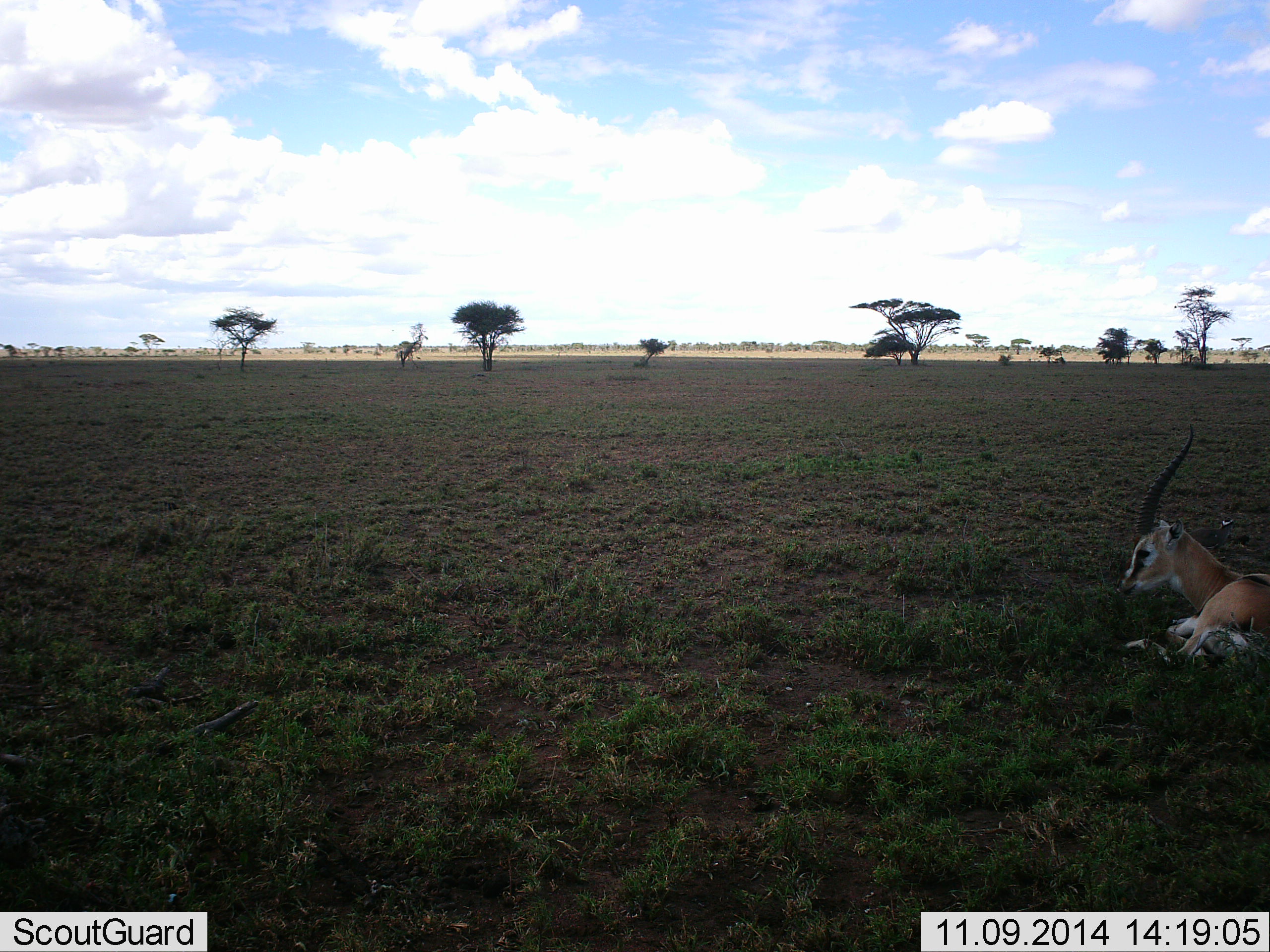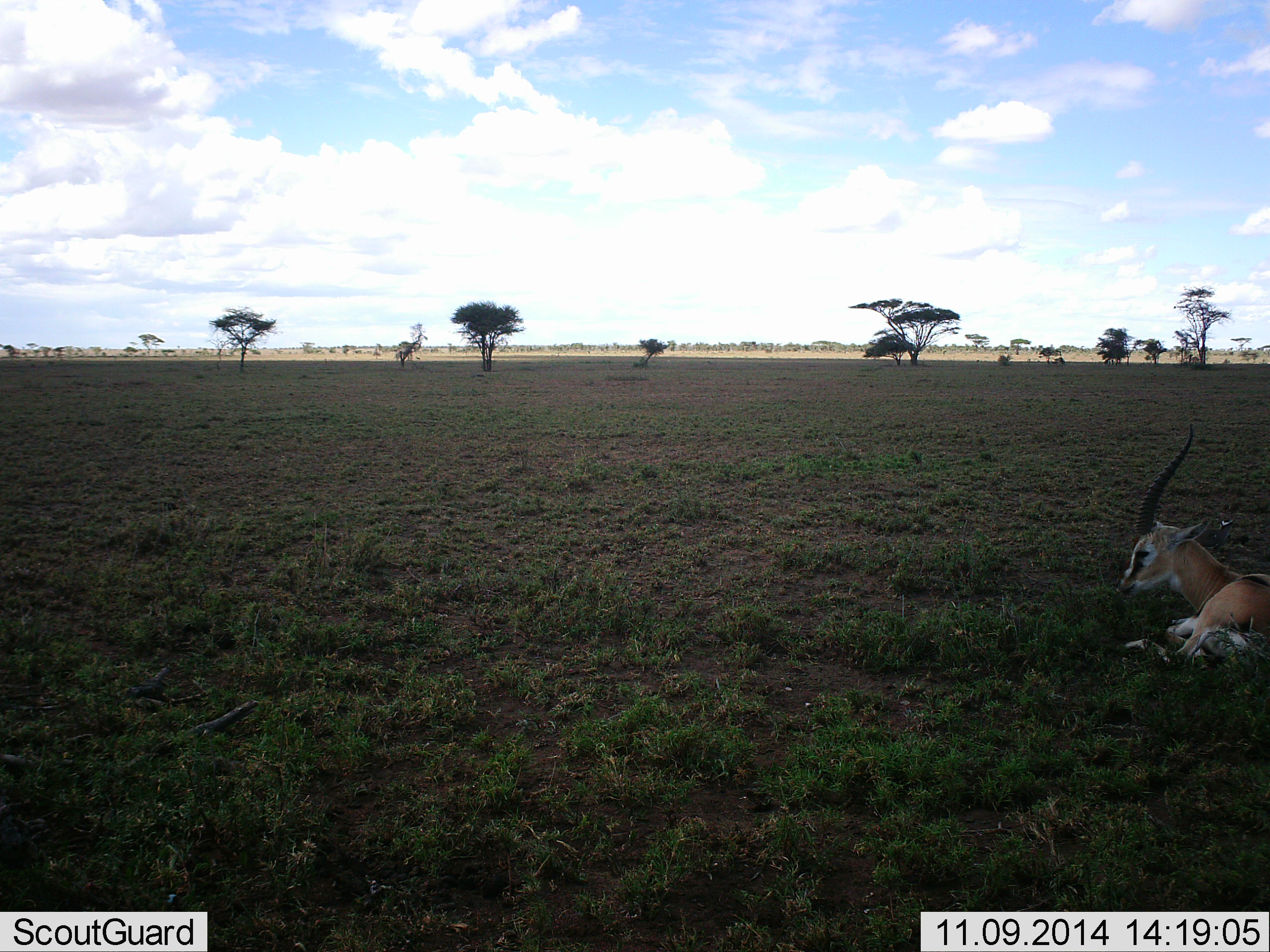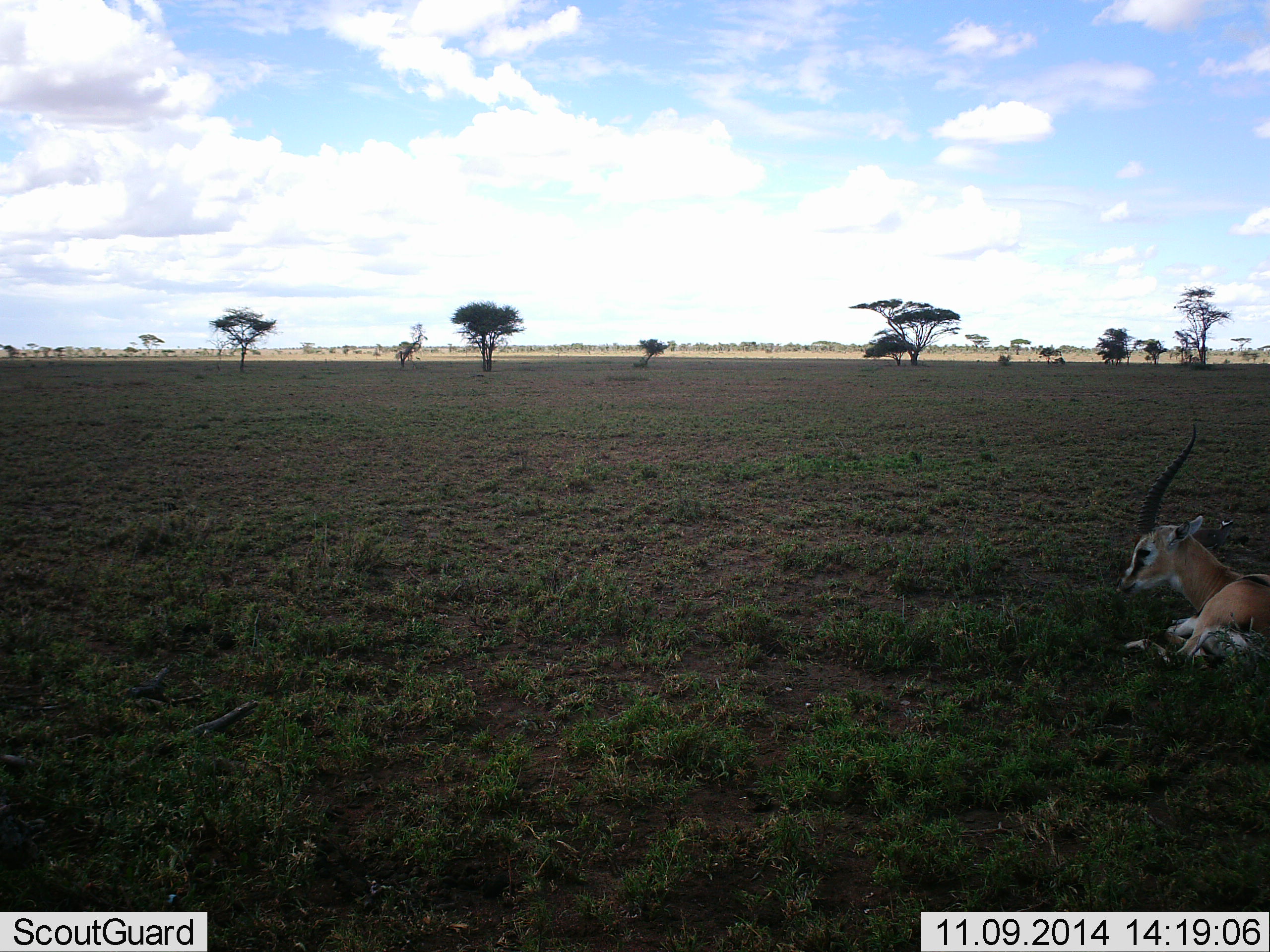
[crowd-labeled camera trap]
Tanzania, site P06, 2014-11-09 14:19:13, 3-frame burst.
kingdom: Animalia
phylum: Chordata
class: Mammalia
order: Artiodactyla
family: Bovidae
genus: Eudorcas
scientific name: Eudorcas thomsonii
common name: thomson's gazelle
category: gazellethomsons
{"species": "gazellethomsons (thomson's gazelle) (Eudorcas thomsonii)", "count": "1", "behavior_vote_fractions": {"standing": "0%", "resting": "100%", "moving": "0%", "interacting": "0%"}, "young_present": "0%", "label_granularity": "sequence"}